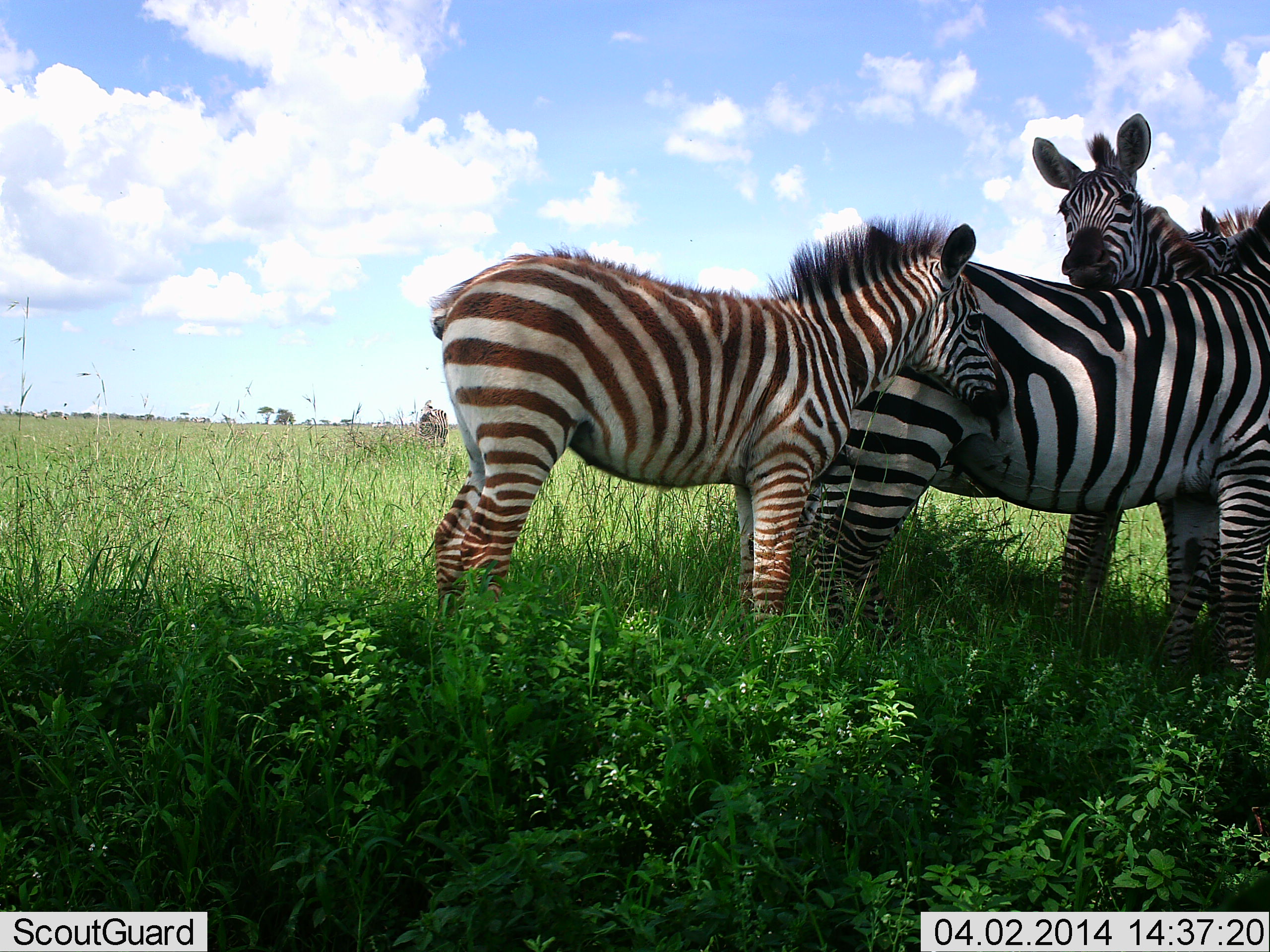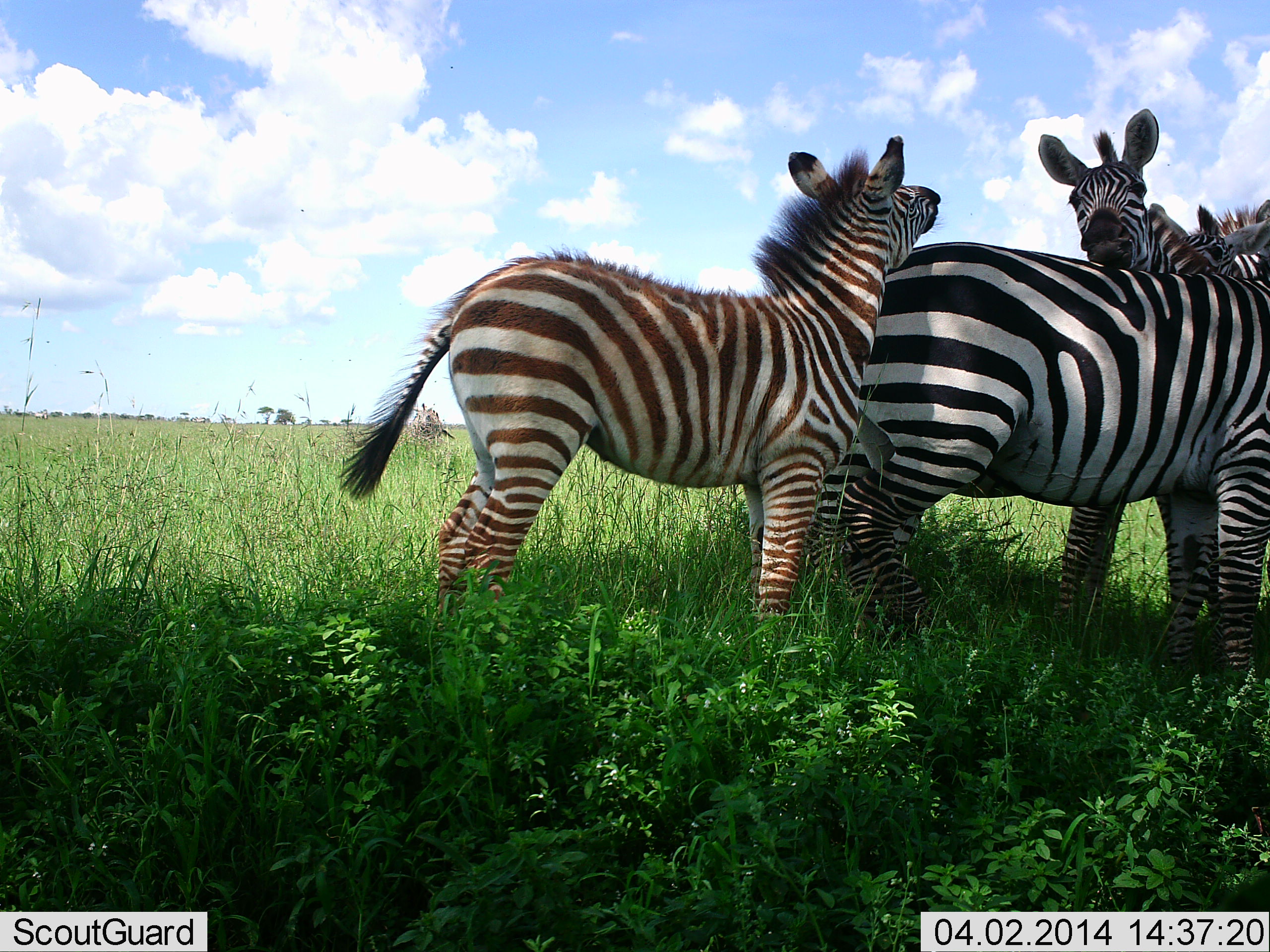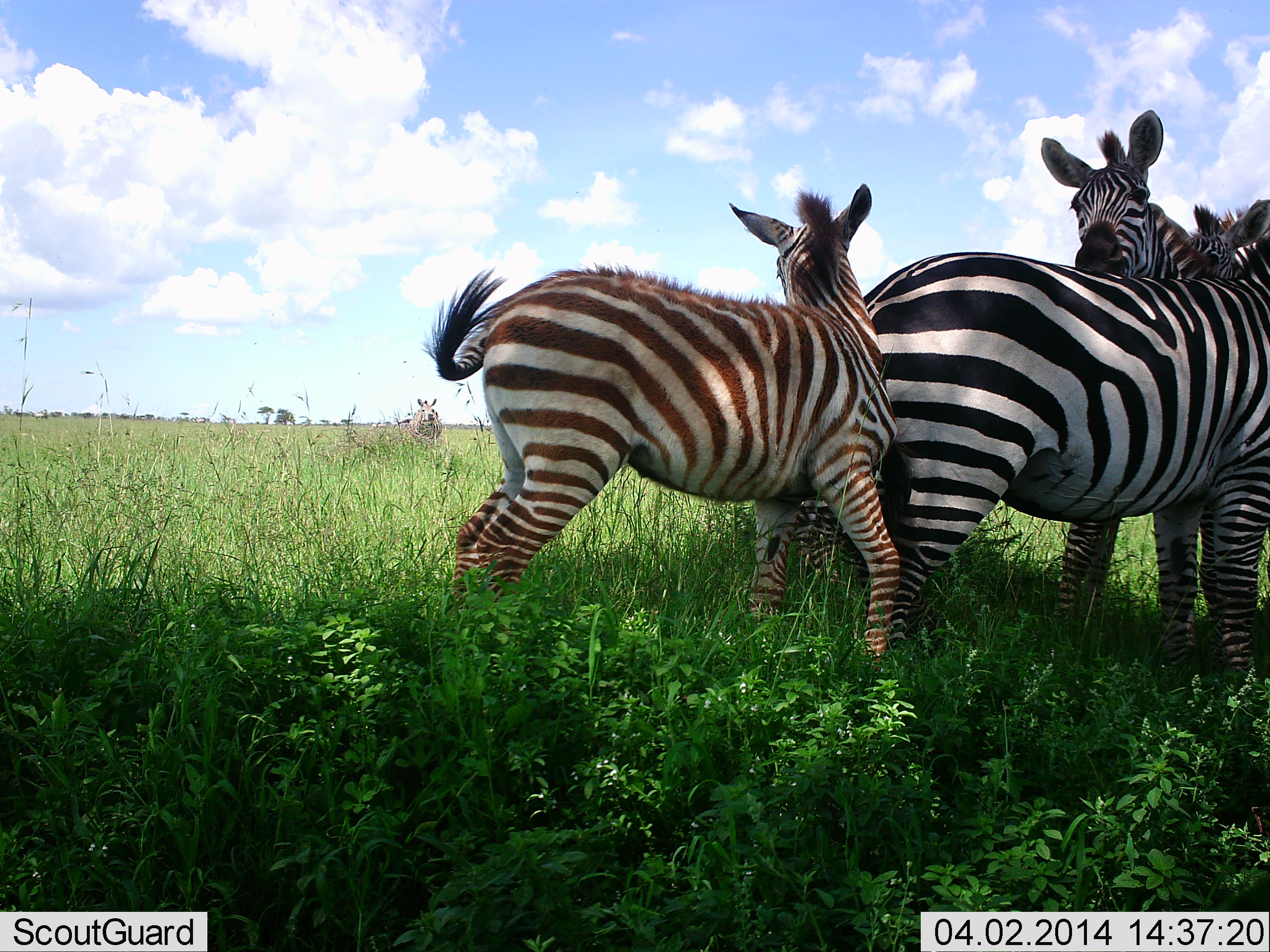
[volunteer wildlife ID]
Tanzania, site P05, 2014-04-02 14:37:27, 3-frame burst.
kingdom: Animalia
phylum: Chordata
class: Mammalia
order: Perissodactyla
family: Equidae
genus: Equus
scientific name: Equus quagga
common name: plains zebra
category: zebra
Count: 4.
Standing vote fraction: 70%.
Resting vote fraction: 0%.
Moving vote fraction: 10%.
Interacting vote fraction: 60%.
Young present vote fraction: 80%.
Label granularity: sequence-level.